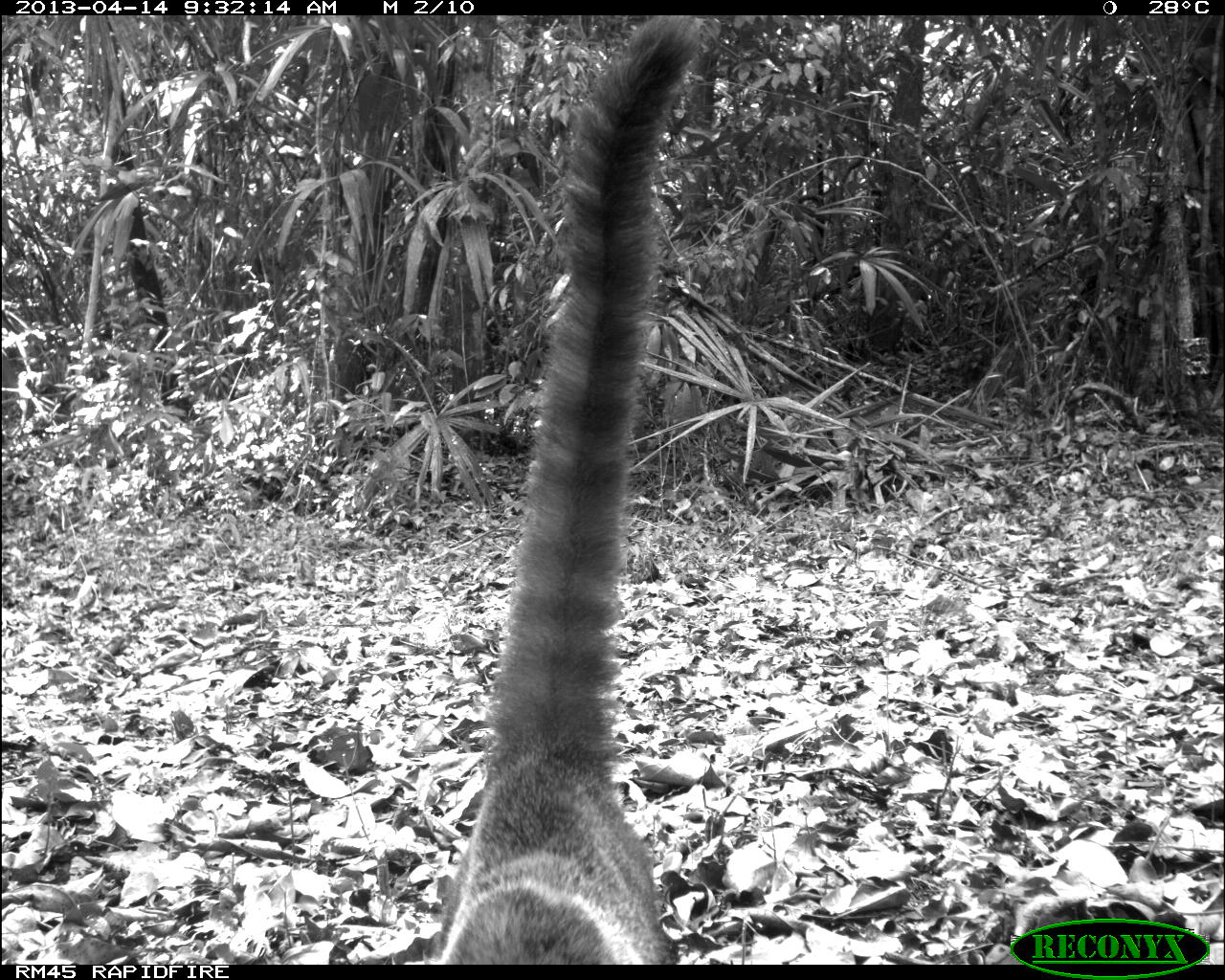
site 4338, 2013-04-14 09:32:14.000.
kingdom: Animalia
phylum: Chordata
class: Mammalia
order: Carnivora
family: Procyonidae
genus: Nasua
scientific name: Nasua narica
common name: white-nosed coati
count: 1